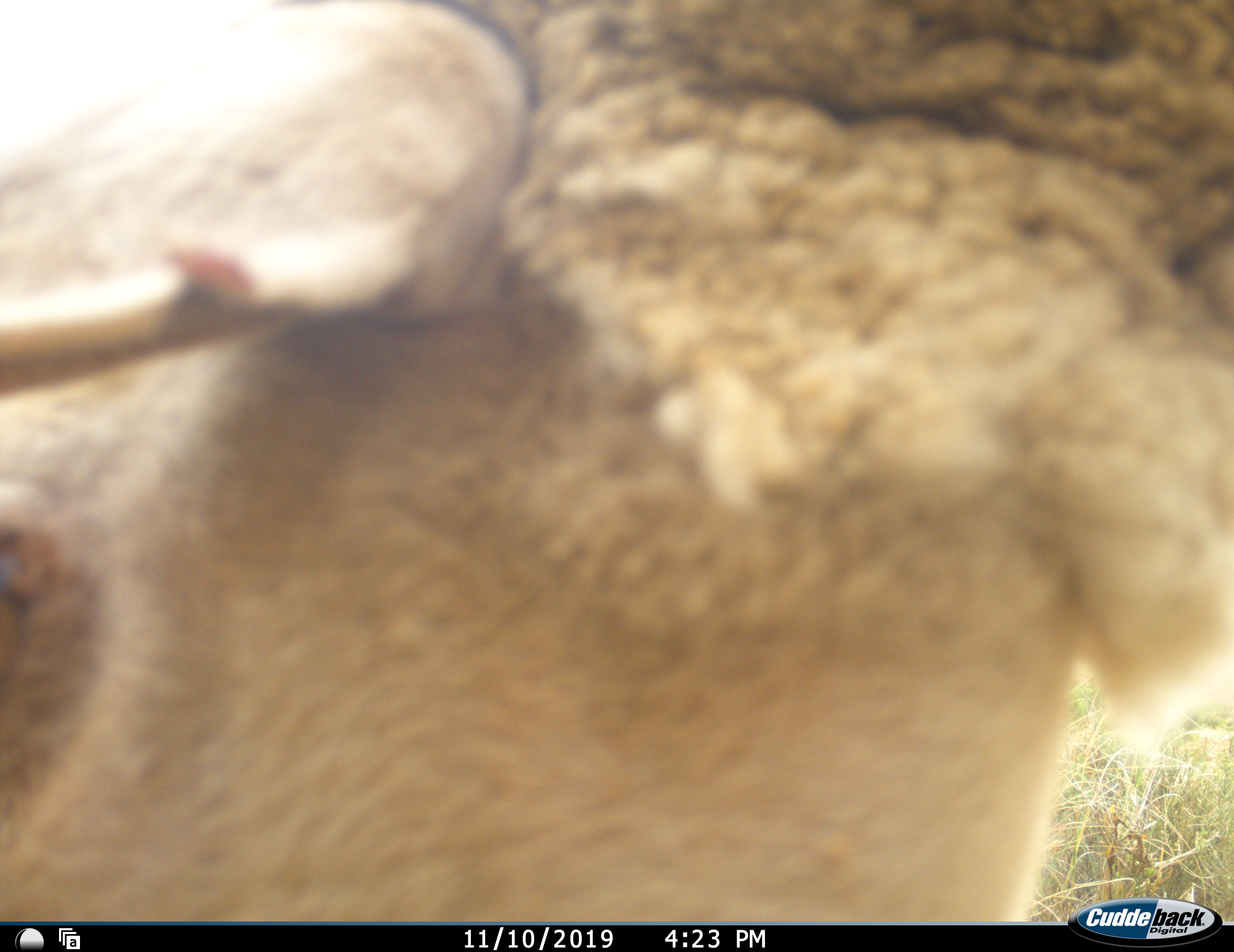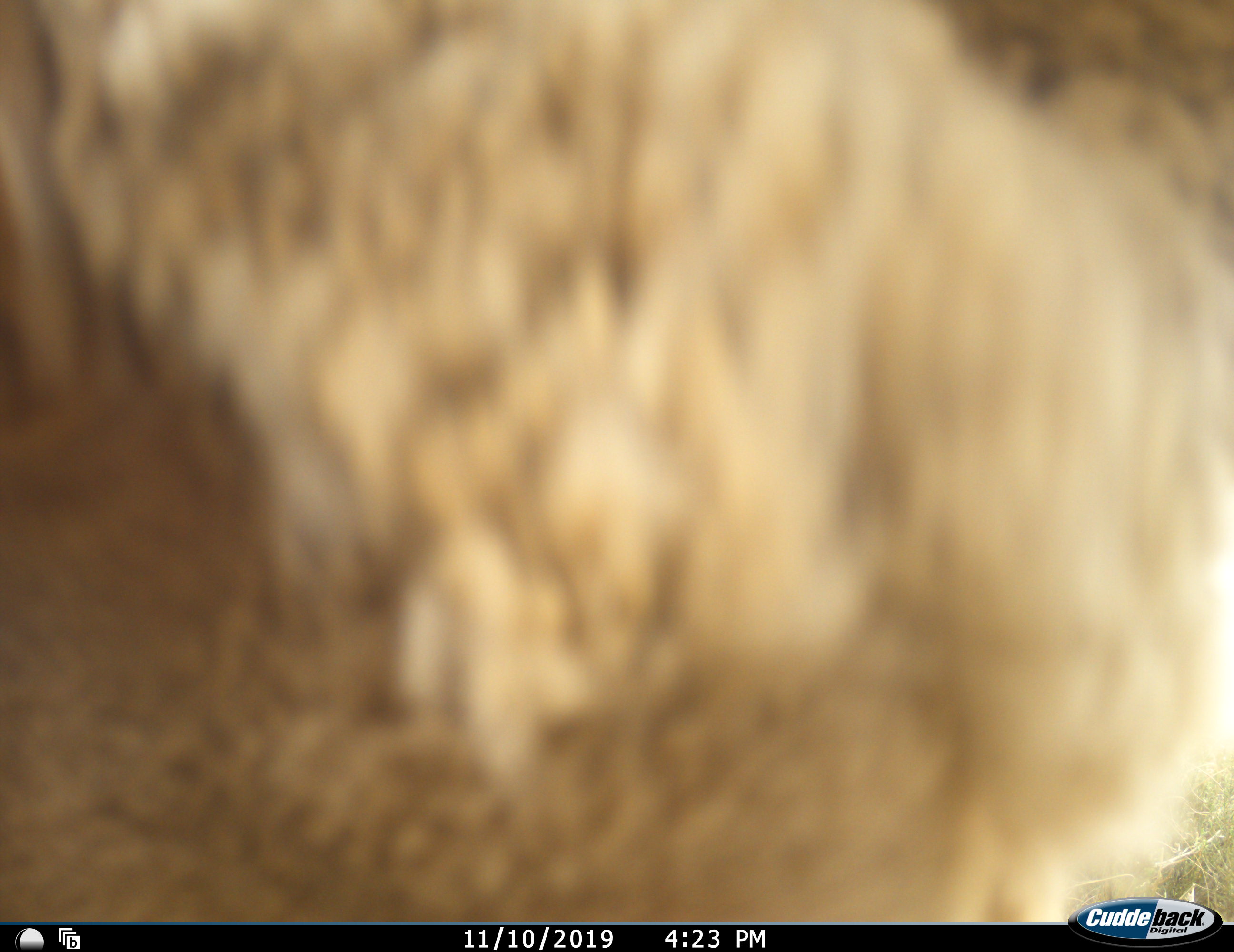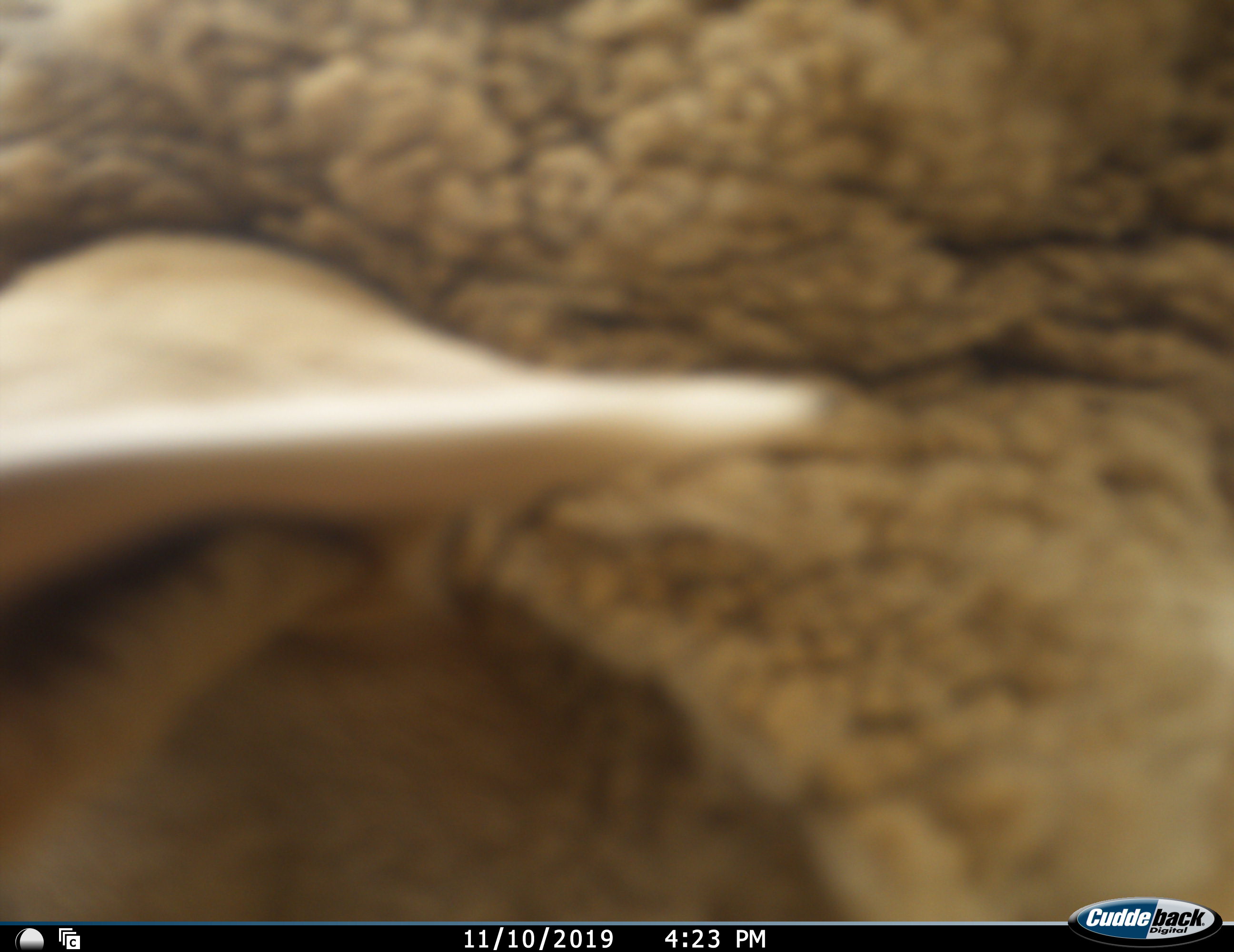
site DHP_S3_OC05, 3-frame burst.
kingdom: Animalia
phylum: Chordata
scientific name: Vertebrata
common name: domestic animal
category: domesticanimal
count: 1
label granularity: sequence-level